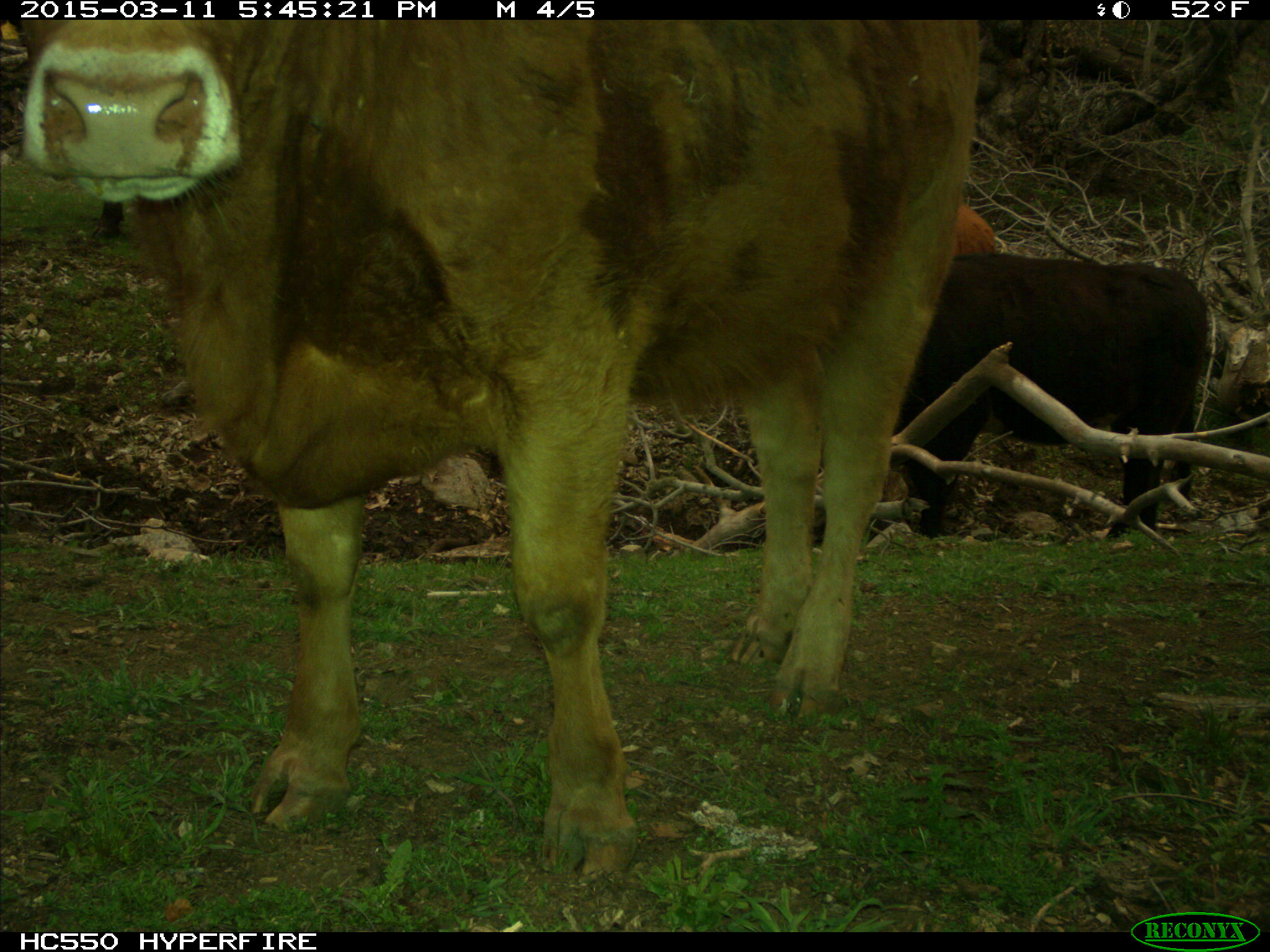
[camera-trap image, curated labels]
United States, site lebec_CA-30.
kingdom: Animalia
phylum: Chordata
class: Mammalia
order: Artiodactyla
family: Bovidae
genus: Bos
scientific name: Bos taurus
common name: domestic cow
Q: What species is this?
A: Bos taurus (domestic cow).